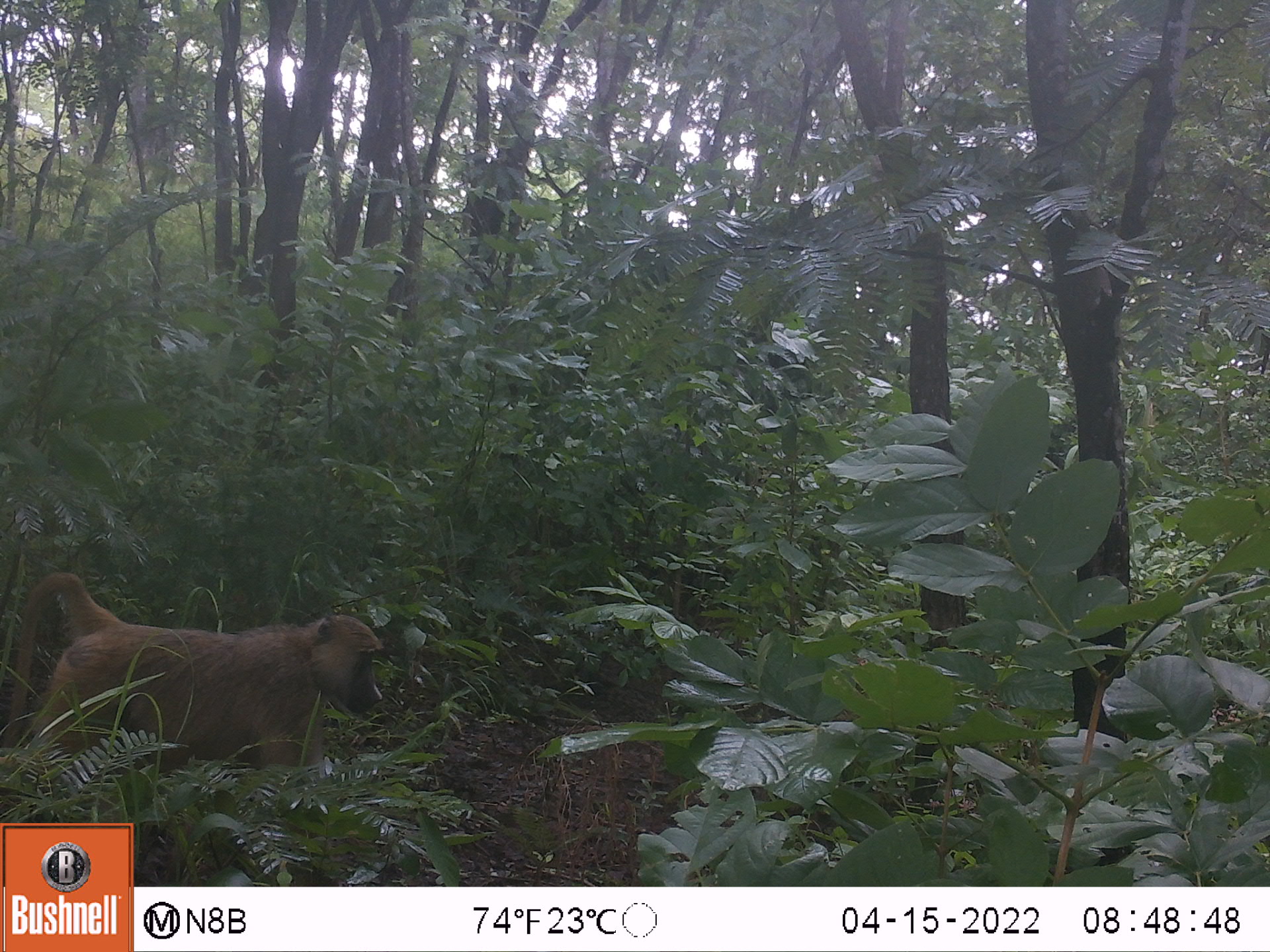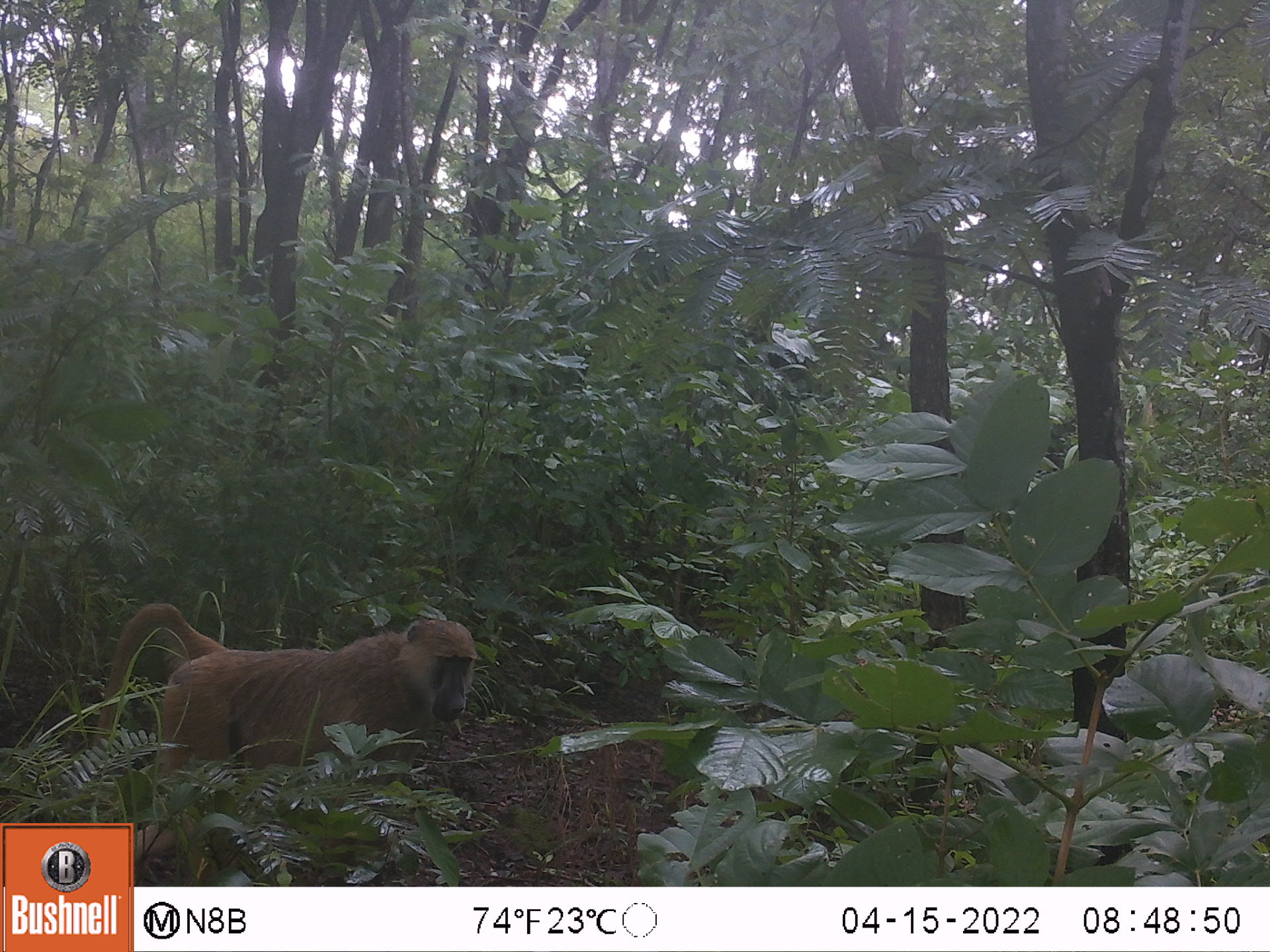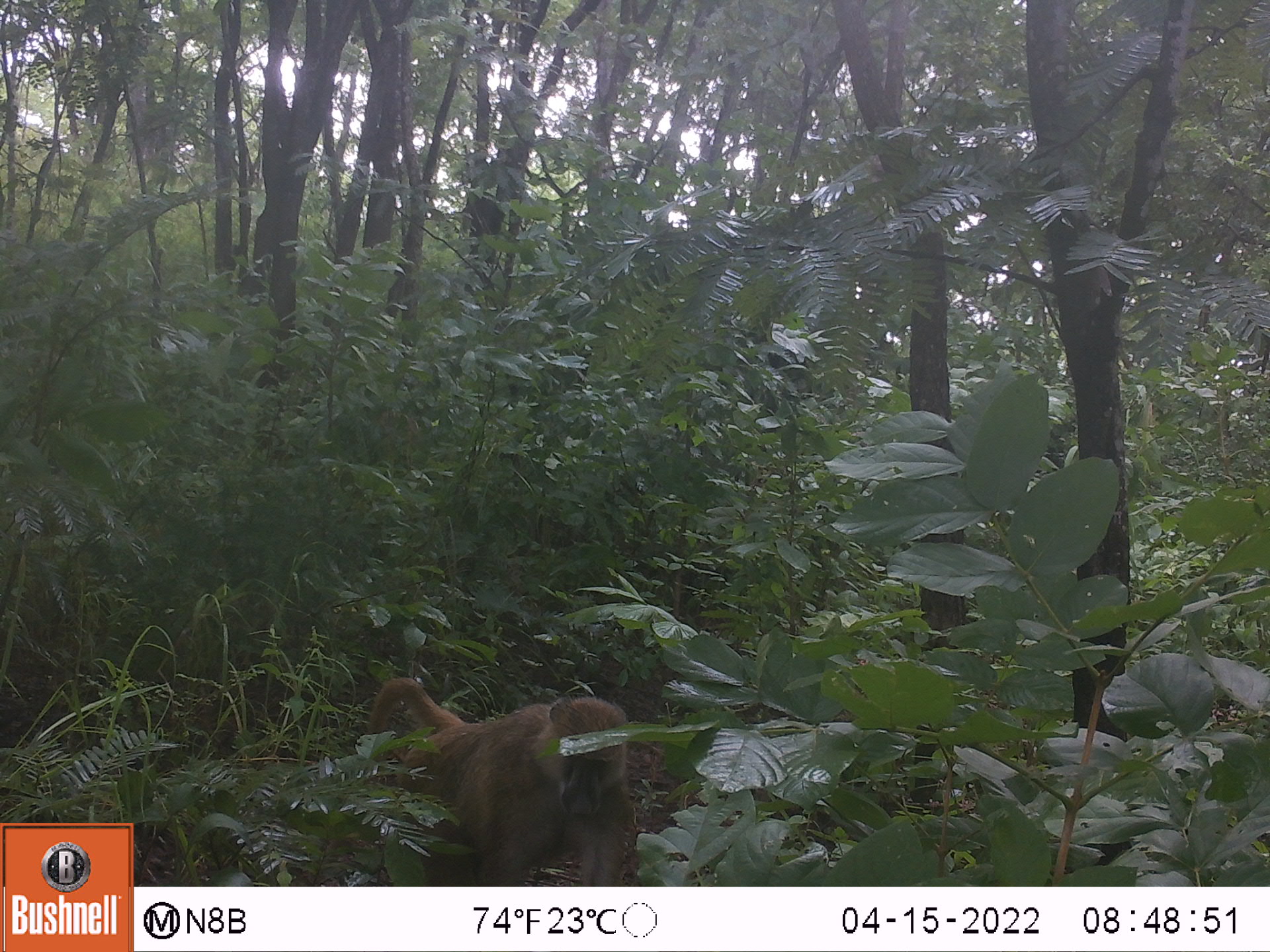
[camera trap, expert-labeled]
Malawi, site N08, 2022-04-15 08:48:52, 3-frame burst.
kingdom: Animalia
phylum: Chordata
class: Mammalia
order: Primates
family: Cercopithecidae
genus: Papio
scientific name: Papio cynocephalus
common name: yellow baboon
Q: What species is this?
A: Yellow baboon (Papio cynocephalus).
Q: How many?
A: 1.